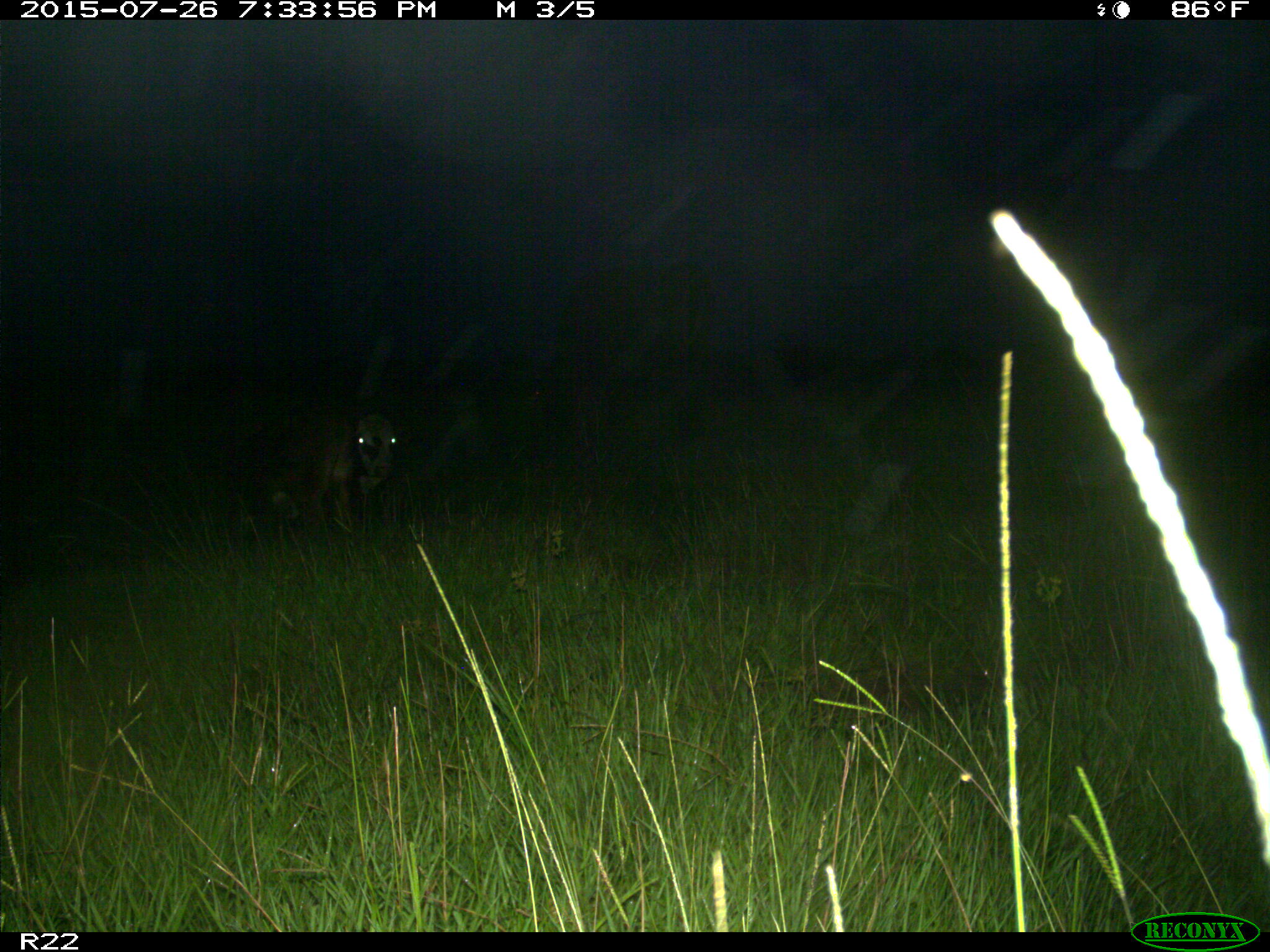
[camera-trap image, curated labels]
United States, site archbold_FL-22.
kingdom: Animalia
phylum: Chordata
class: Mammalia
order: Artiodactyla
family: Bovidae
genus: Bos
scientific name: Bos taurus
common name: domestic cow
Bos taurus (domestic cow).